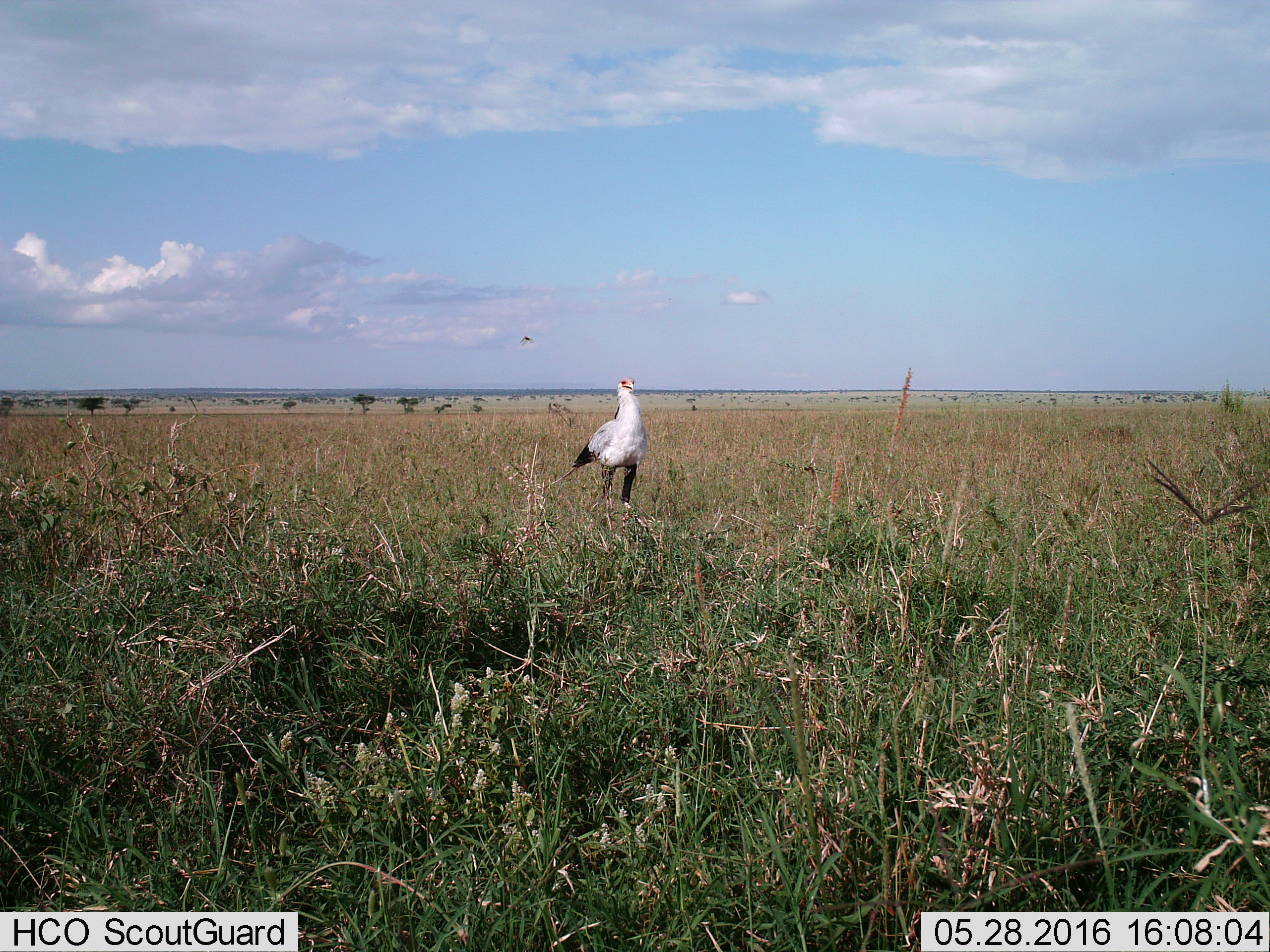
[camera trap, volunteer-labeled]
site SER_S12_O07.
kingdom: Animalia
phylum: Chordata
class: Aves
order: Accipitriformes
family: Sagittariidae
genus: Sagittarius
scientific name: Sagittarius serpentarius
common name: secretarybird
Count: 1.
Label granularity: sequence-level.